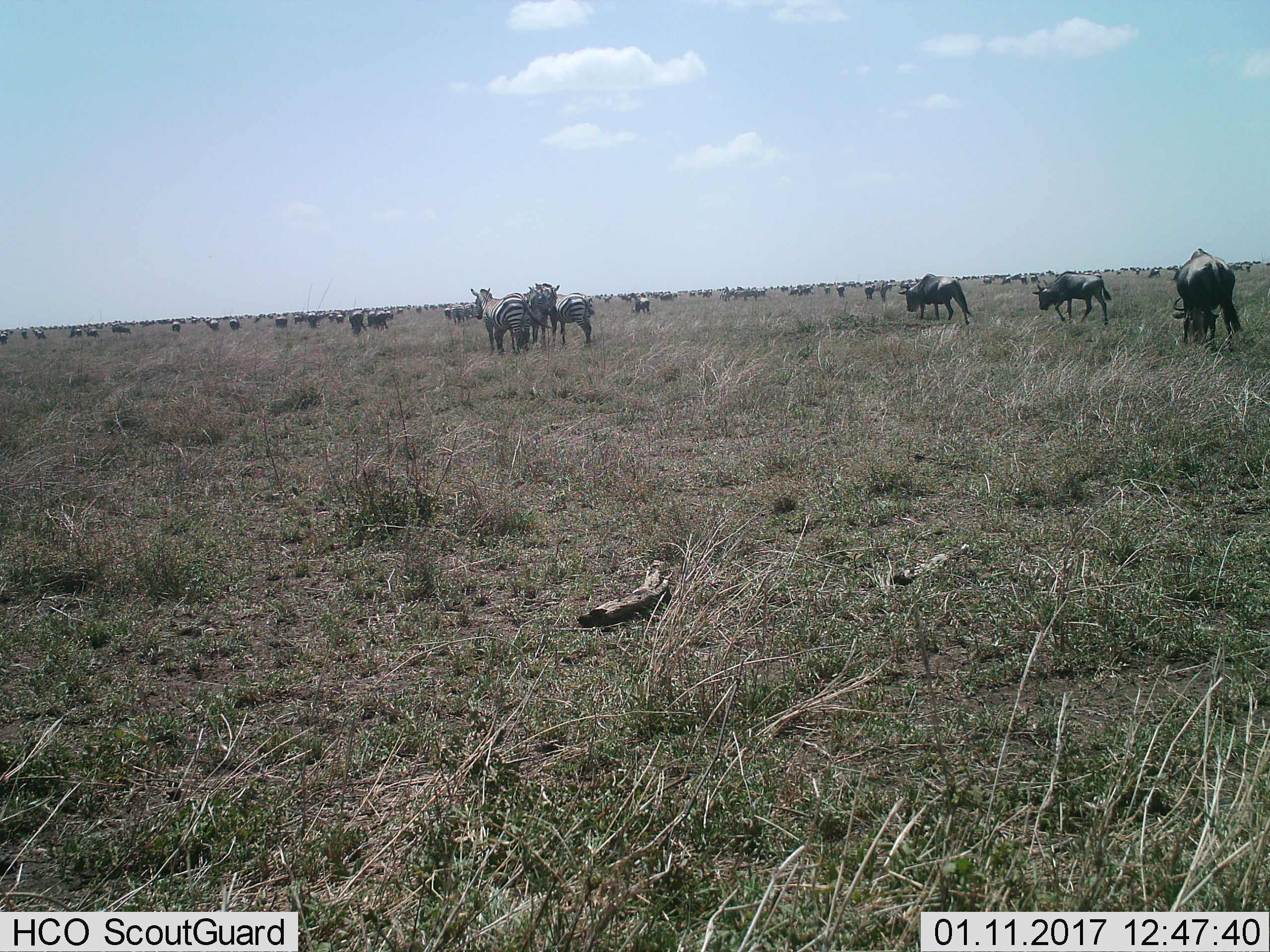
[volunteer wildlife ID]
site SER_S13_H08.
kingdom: Animalia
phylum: Chordata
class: Mammalia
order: Artiodactyla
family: Bovidae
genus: Connochaetes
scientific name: Connochaetes taurinus taurinus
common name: blue wildebeest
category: wildebeestblue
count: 11-50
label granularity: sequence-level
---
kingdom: Animalia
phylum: Chordata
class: Mammalia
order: Perissodactyla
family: Equidae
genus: Equus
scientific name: Equus quagga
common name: plains zebra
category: zebraplains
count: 11-50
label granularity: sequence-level